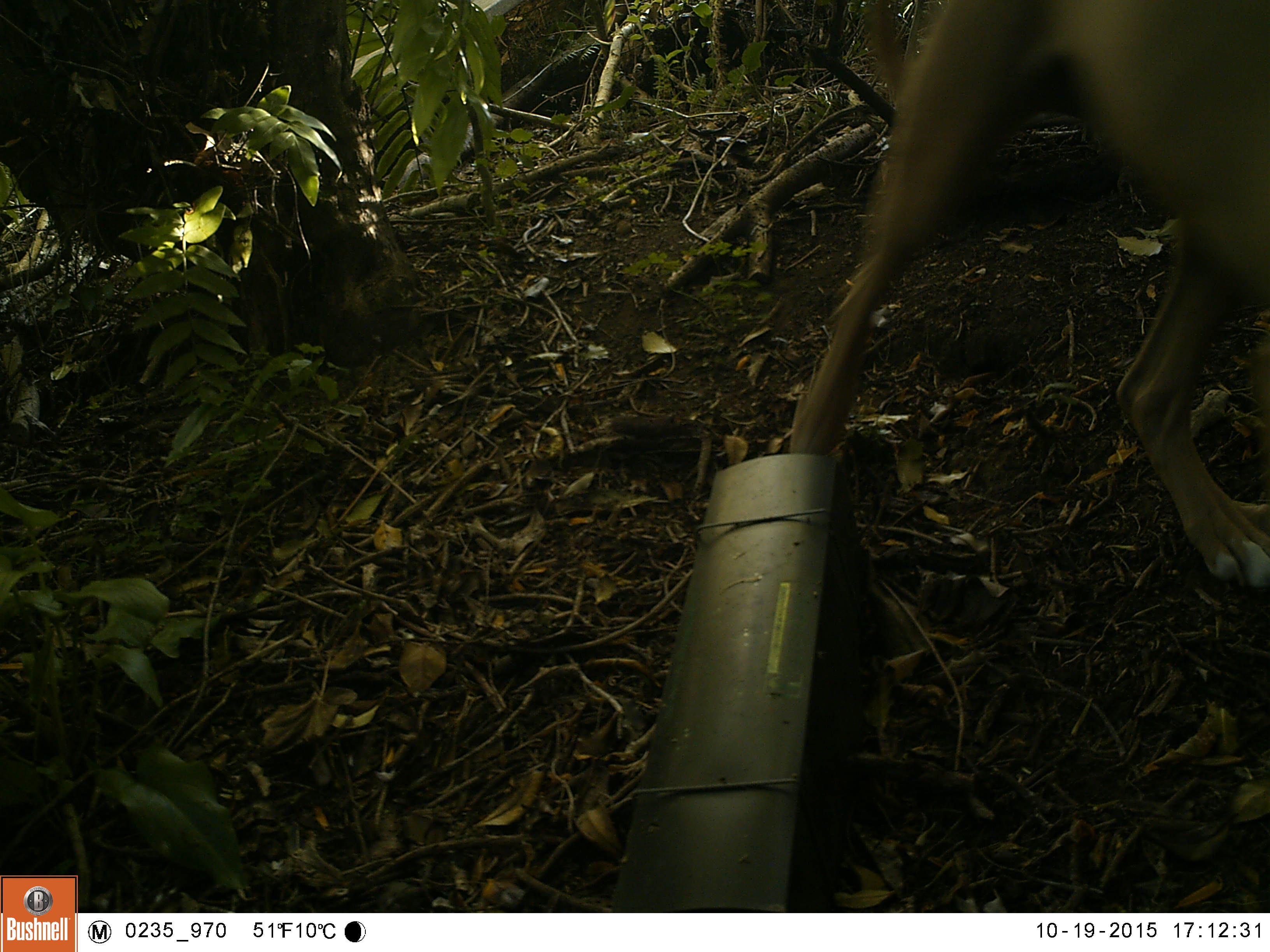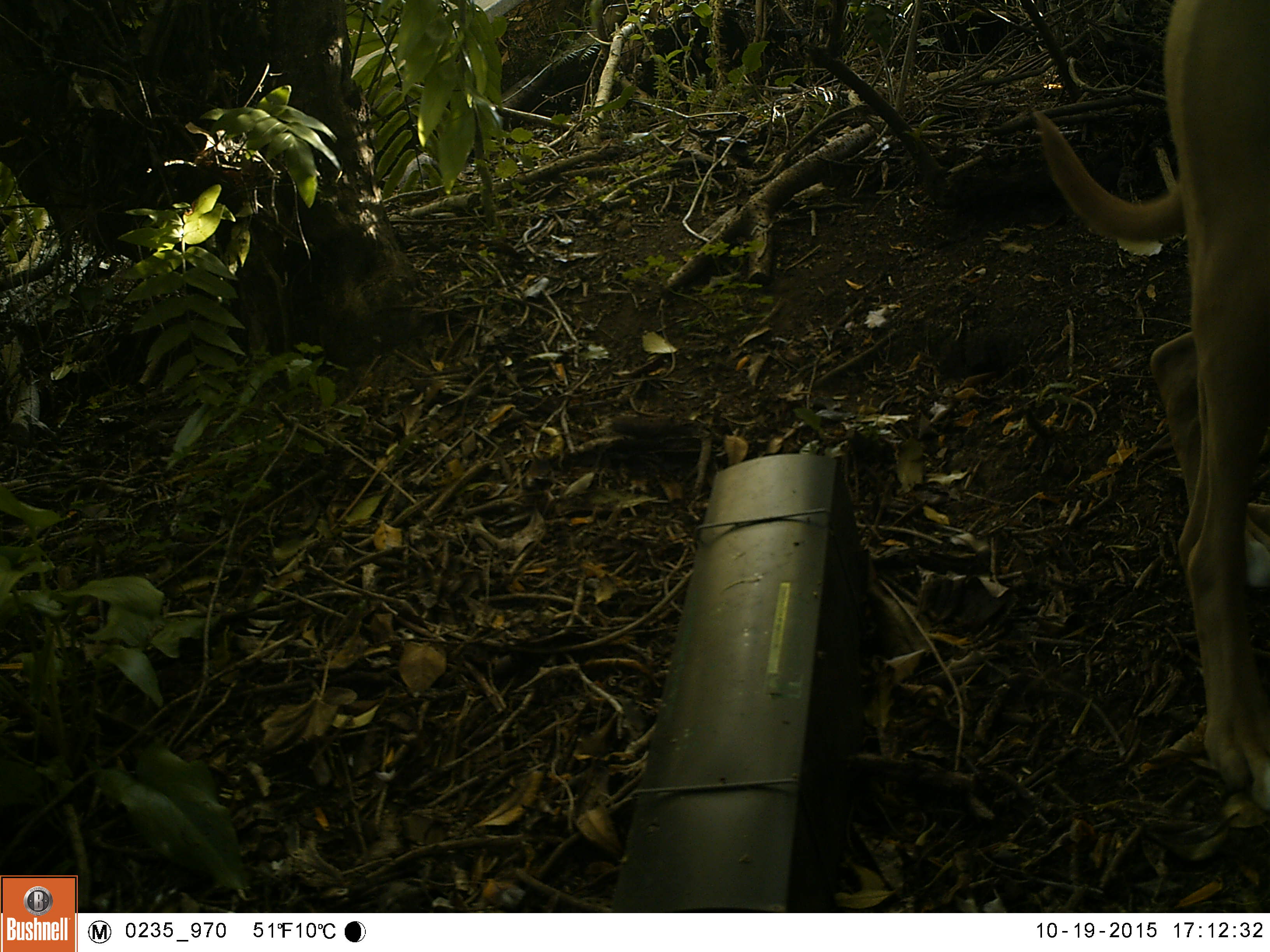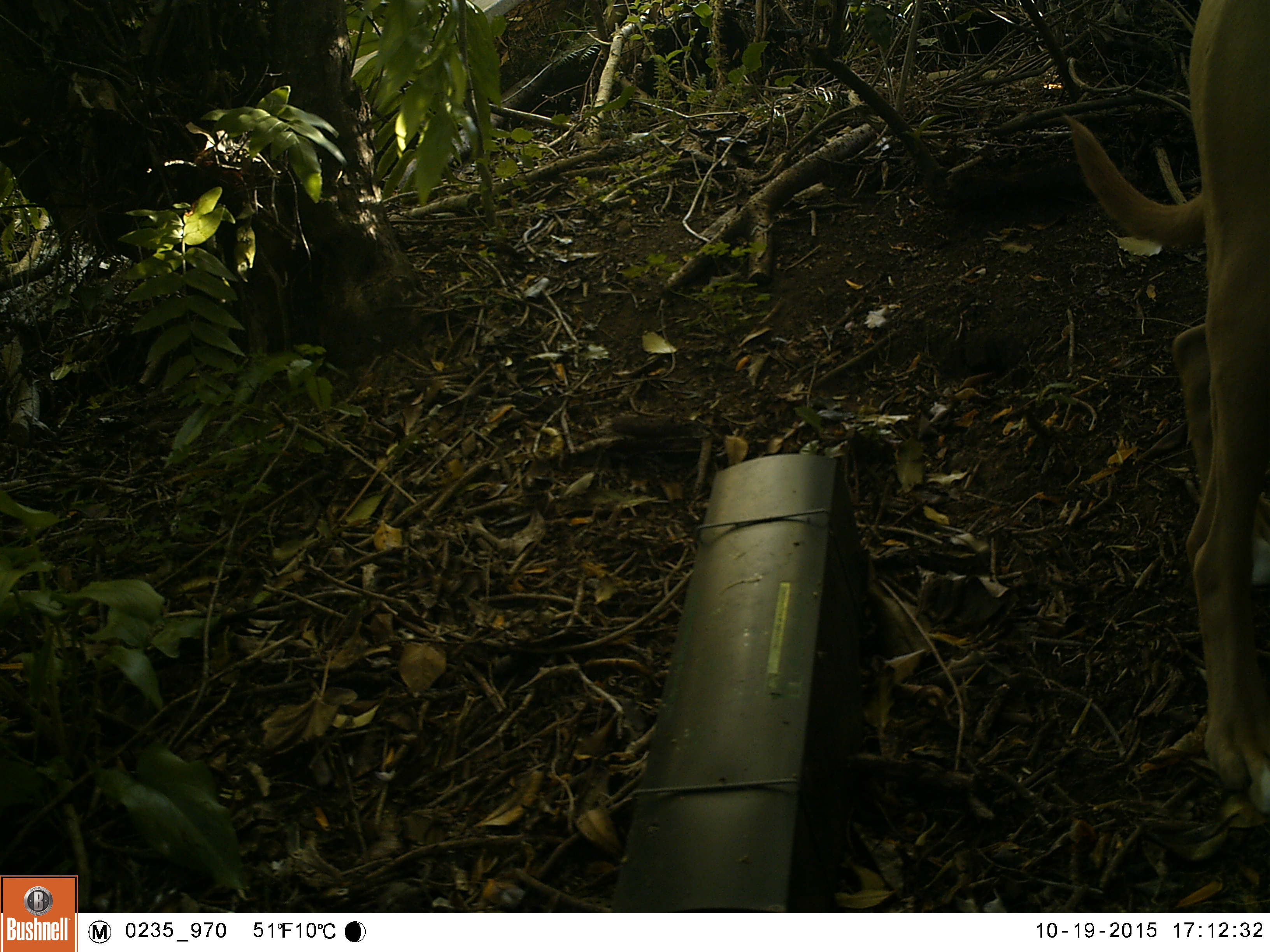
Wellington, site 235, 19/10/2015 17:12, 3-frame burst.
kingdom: Animalia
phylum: Chordata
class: Mammalia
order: Carnivora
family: Canidae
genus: Canis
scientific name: Canis familiaris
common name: dog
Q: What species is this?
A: Dog (Canis familiaris).